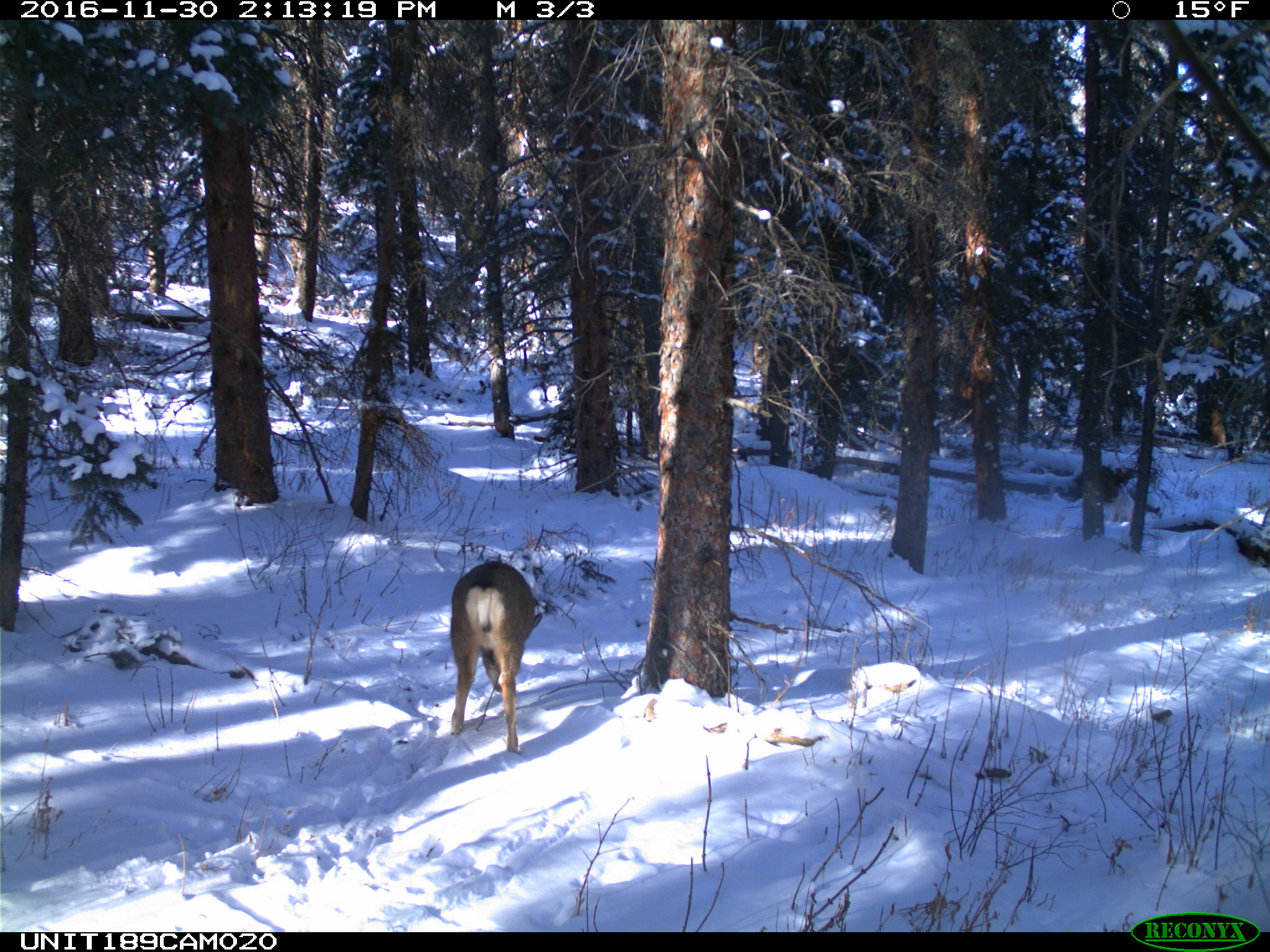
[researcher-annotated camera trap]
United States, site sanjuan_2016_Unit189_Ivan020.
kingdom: Animalia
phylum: Chordata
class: Mammalia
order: Artiodactyla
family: Cervidae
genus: Odocoileus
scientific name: Odocoileus hemionus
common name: mule deer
Odocoileus hemionus (mule deer).